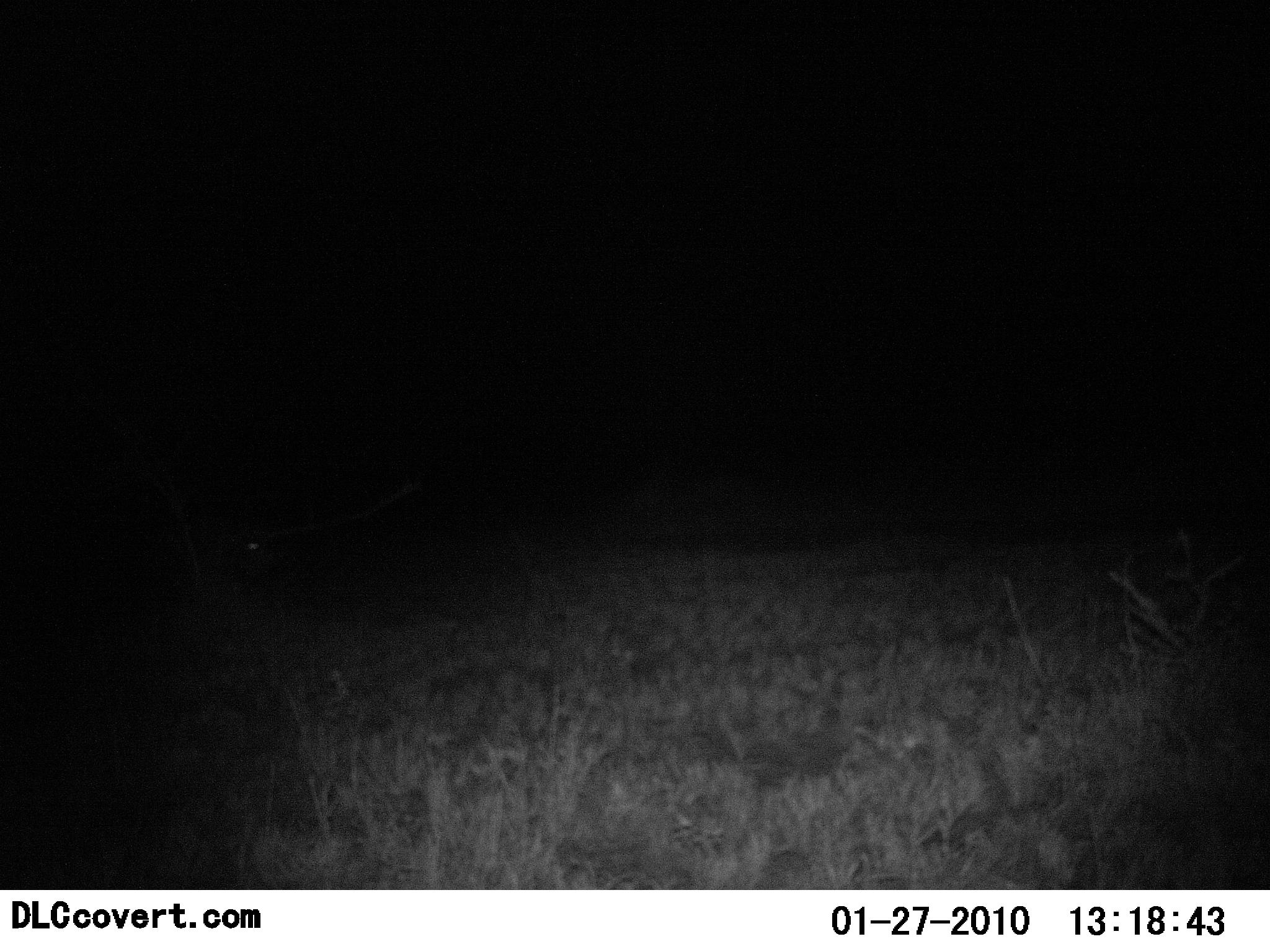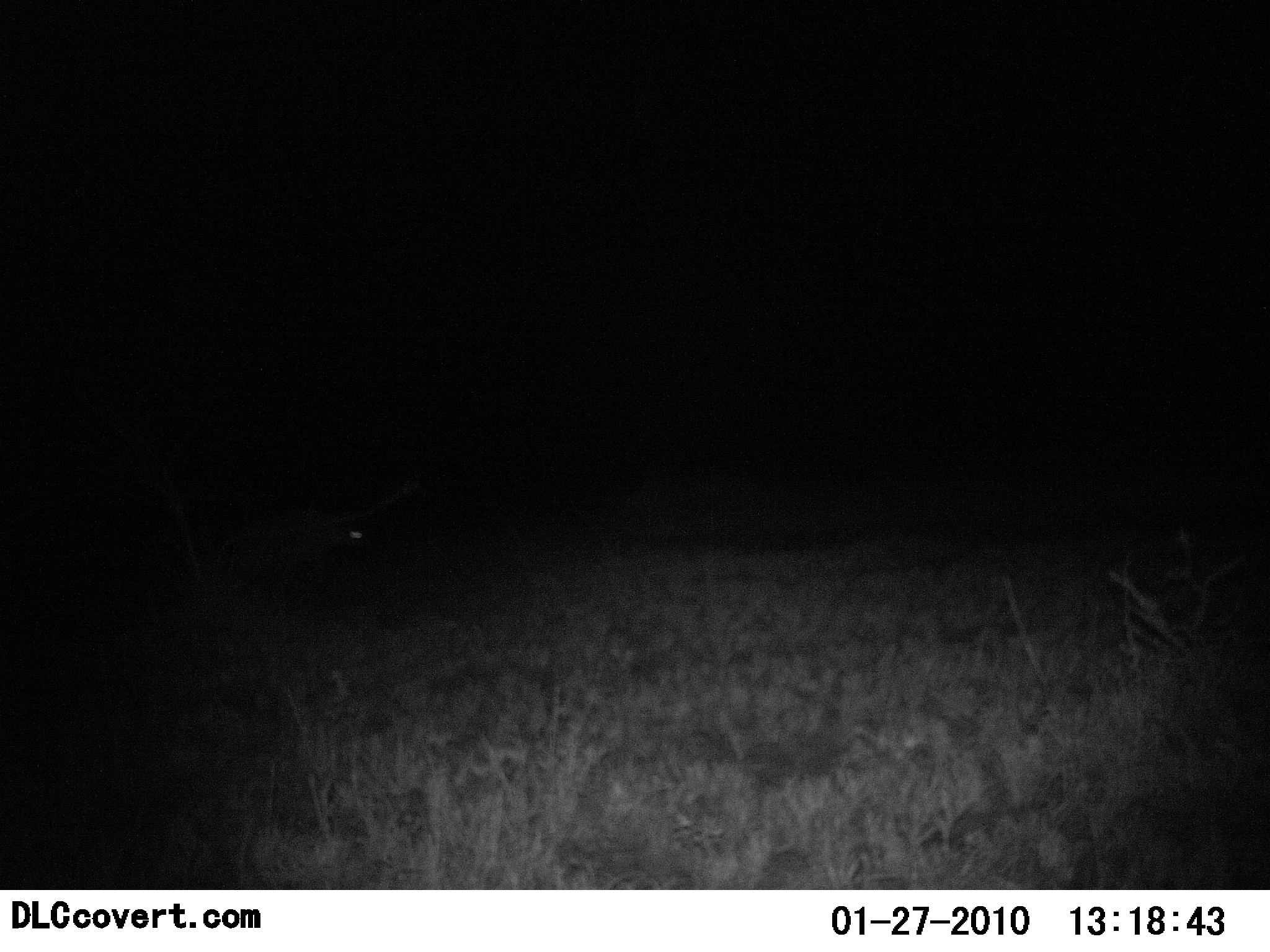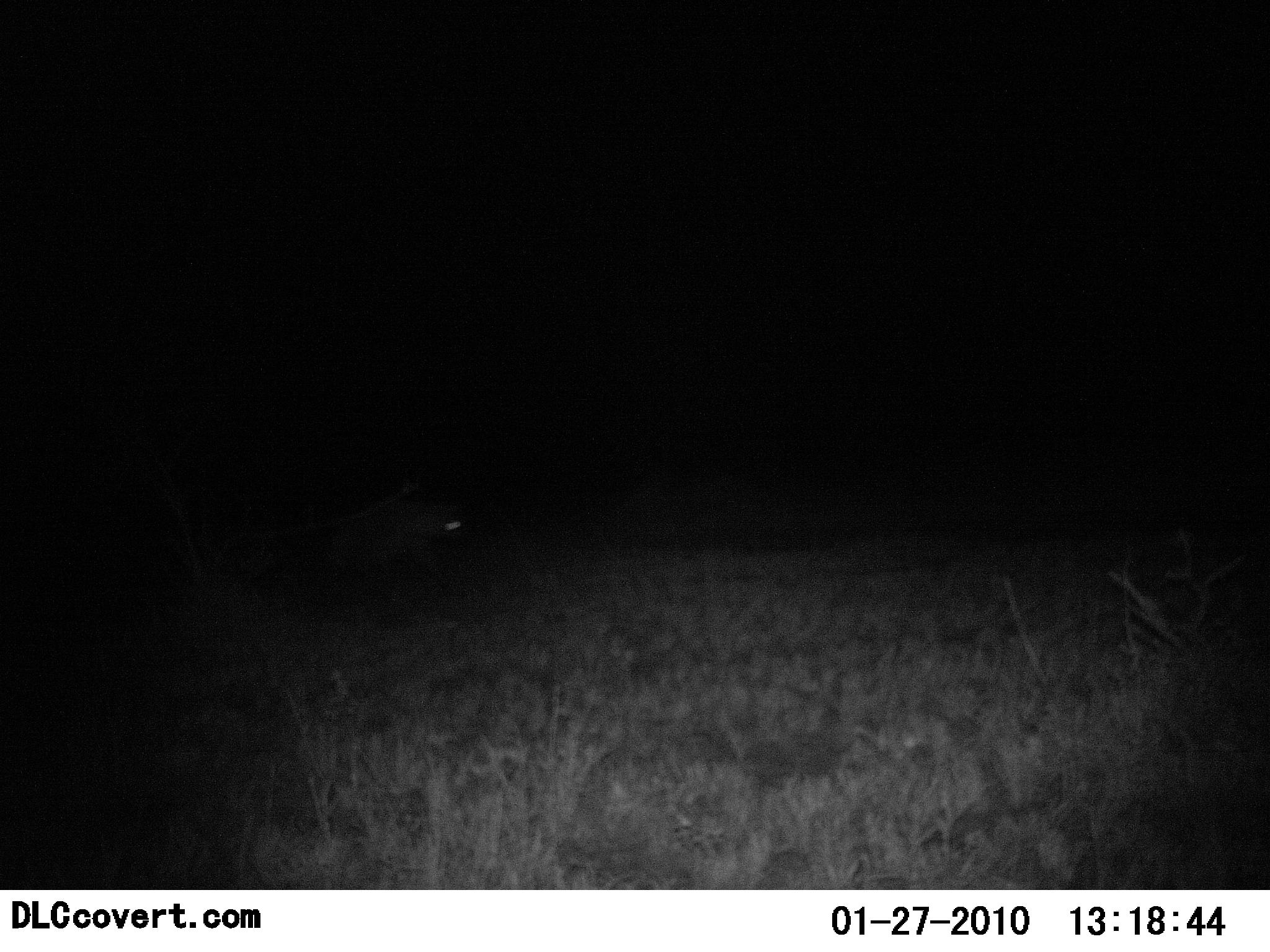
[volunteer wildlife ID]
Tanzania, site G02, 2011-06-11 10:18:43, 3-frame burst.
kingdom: Animalia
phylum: Chordata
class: Mammalia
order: Carnivora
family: Hyaenidae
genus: Crocuta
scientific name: Crocuta crocuta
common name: spotted hyena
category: hyenaspotted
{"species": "hyenaspotted (spotted hyena) (Crocuta crocuta)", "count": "1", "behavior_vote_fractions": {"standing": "0%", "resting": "0%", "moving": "100%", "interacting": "0%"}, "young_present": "0%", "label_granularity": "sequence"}